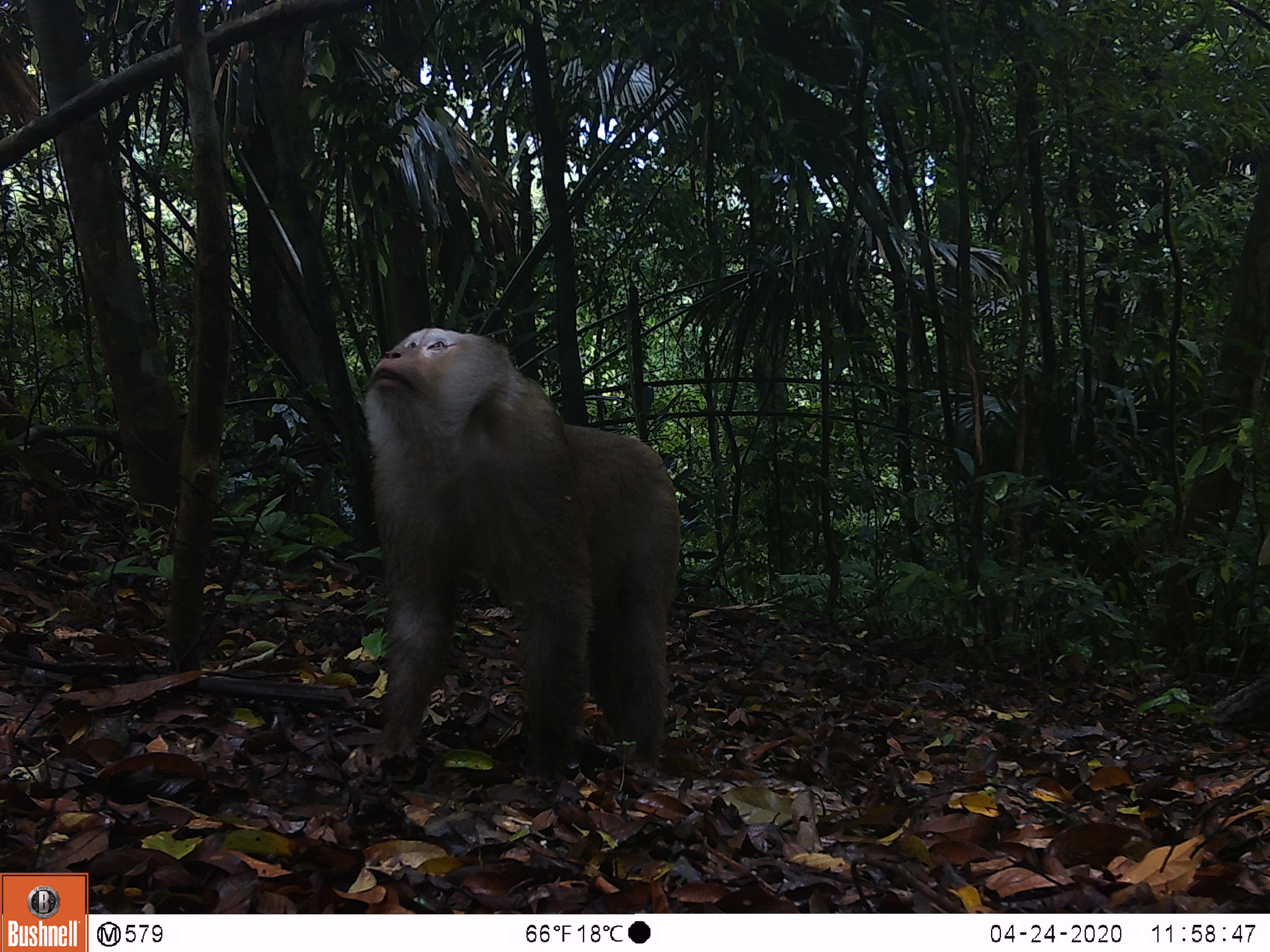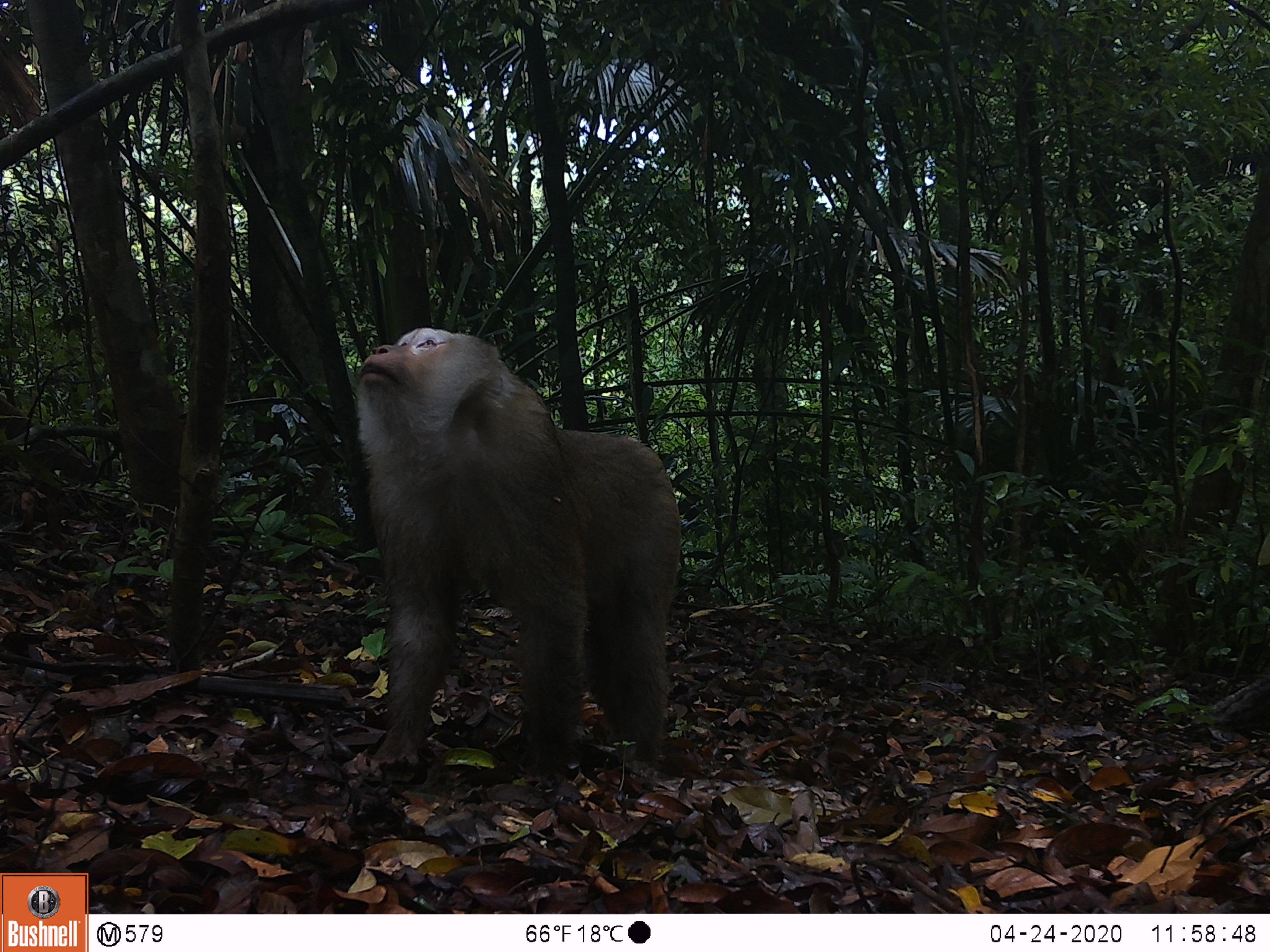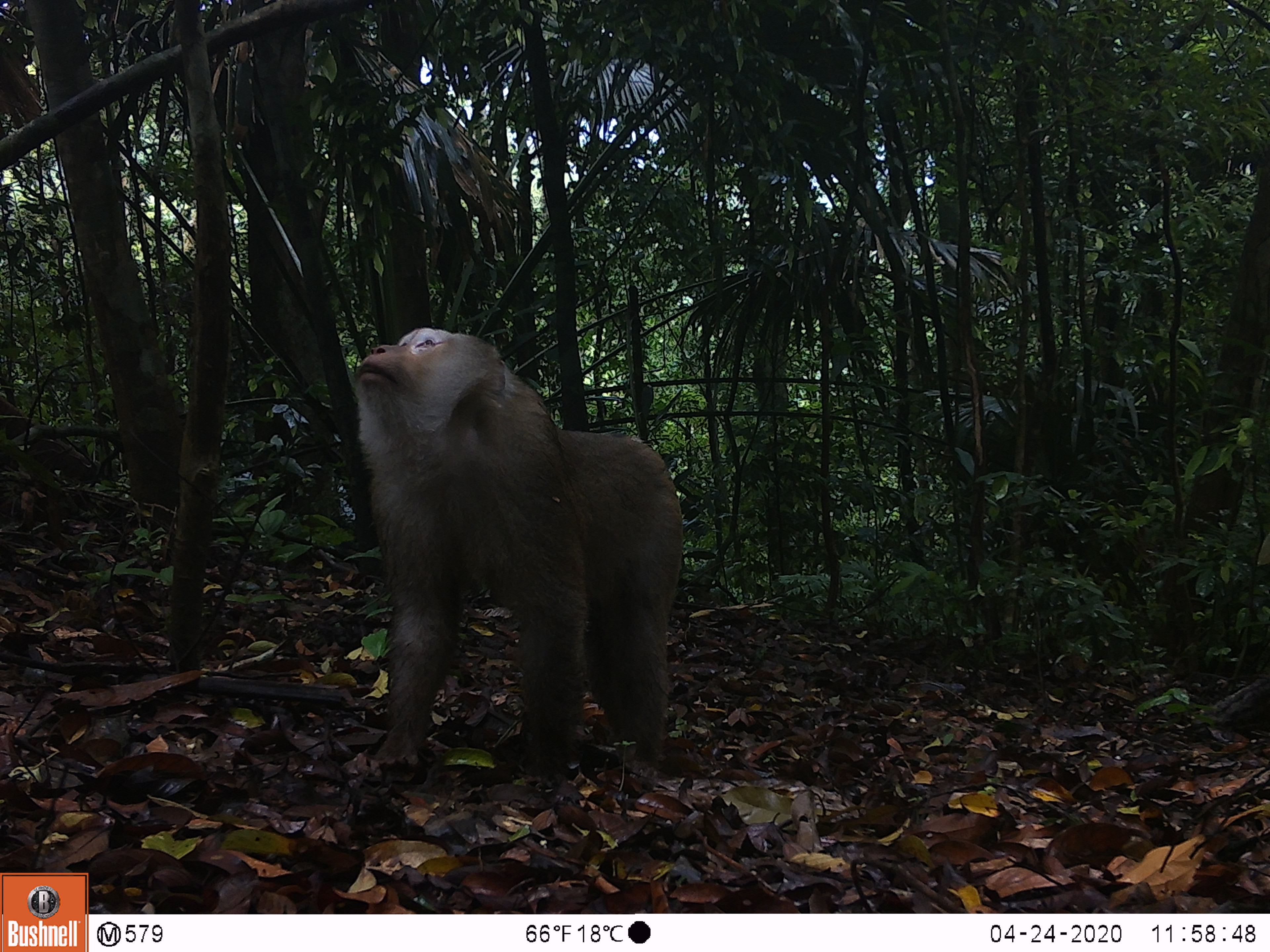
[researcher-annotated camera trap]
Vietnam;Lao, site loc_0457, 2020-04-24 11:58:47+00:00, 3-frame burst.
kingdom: Animalia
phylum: Chordata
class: Mammalia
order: Primates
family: Cercopithecidae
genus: Macaca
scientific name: Macaca nemestrina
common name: pig-tailed macaque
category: pig tailed macaque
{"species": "pig tailed macaque (pig-tailed macaque) (Macaca nemestrina)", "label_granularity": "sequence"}